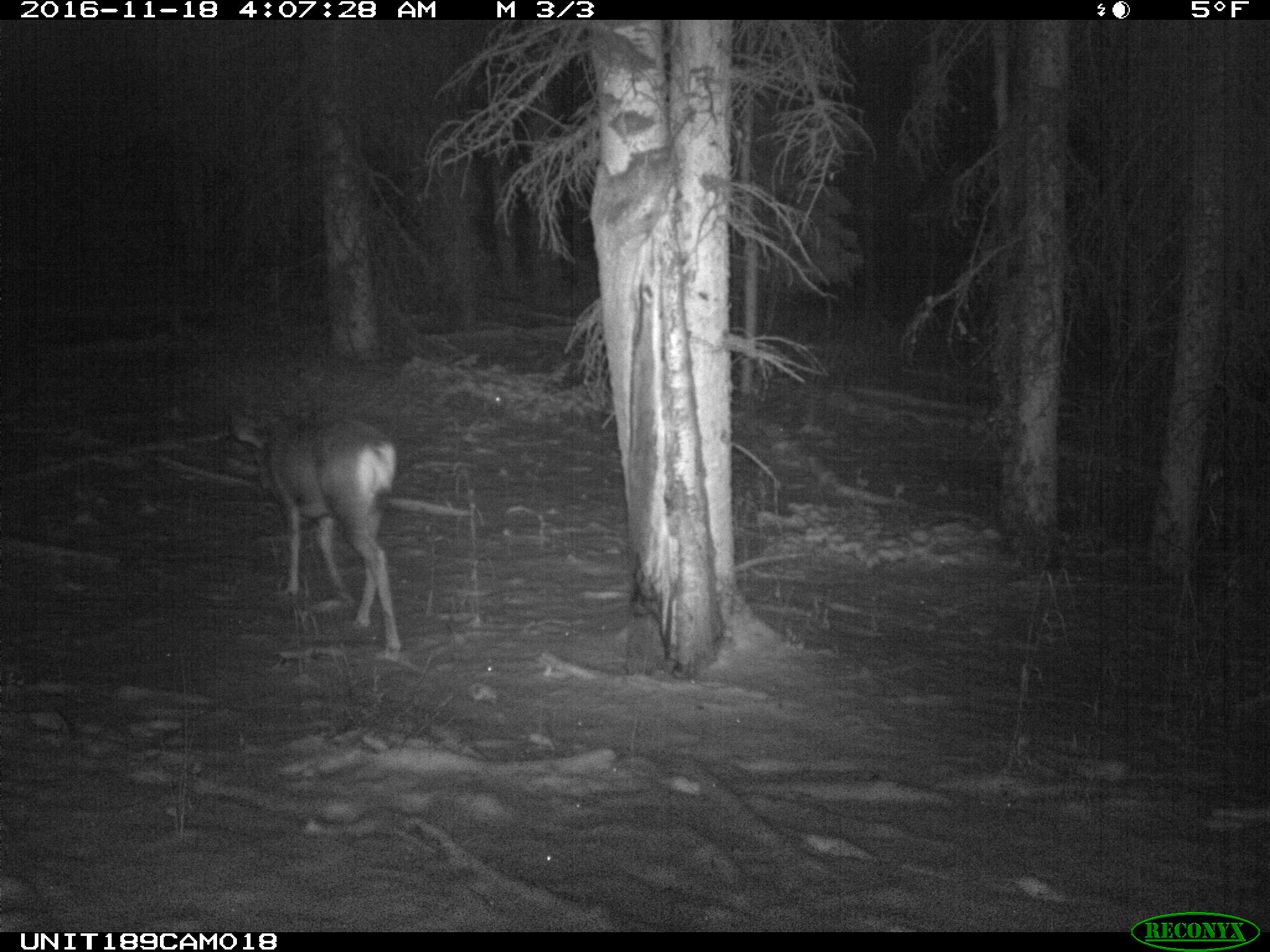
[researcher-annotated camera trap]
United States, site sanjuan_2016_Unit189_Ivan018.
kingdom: Animalia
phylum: Chordata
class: Mammalia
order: Artiodactyla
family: Cervidae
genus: Odocoileus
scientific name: Odocoileus hemionus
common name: mule deer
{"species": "Odocoileus hemionus (mule deer)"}